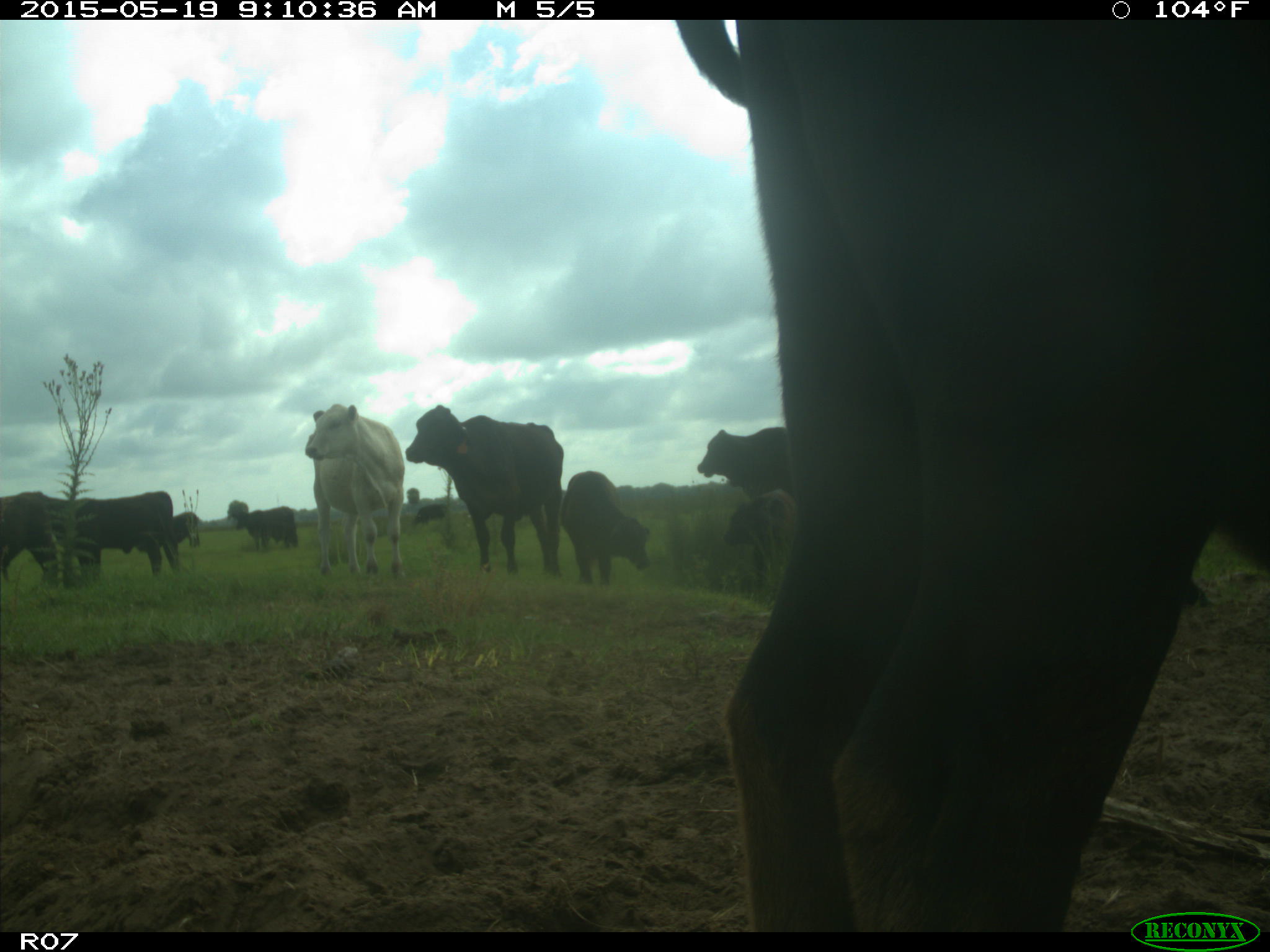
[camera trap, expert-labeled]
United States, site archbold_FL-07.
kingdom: Animalia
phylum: Chordata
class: Mammalia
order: Artiodactyla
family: Bovidae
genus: Bos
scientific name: Bos taurus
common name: domestic cow